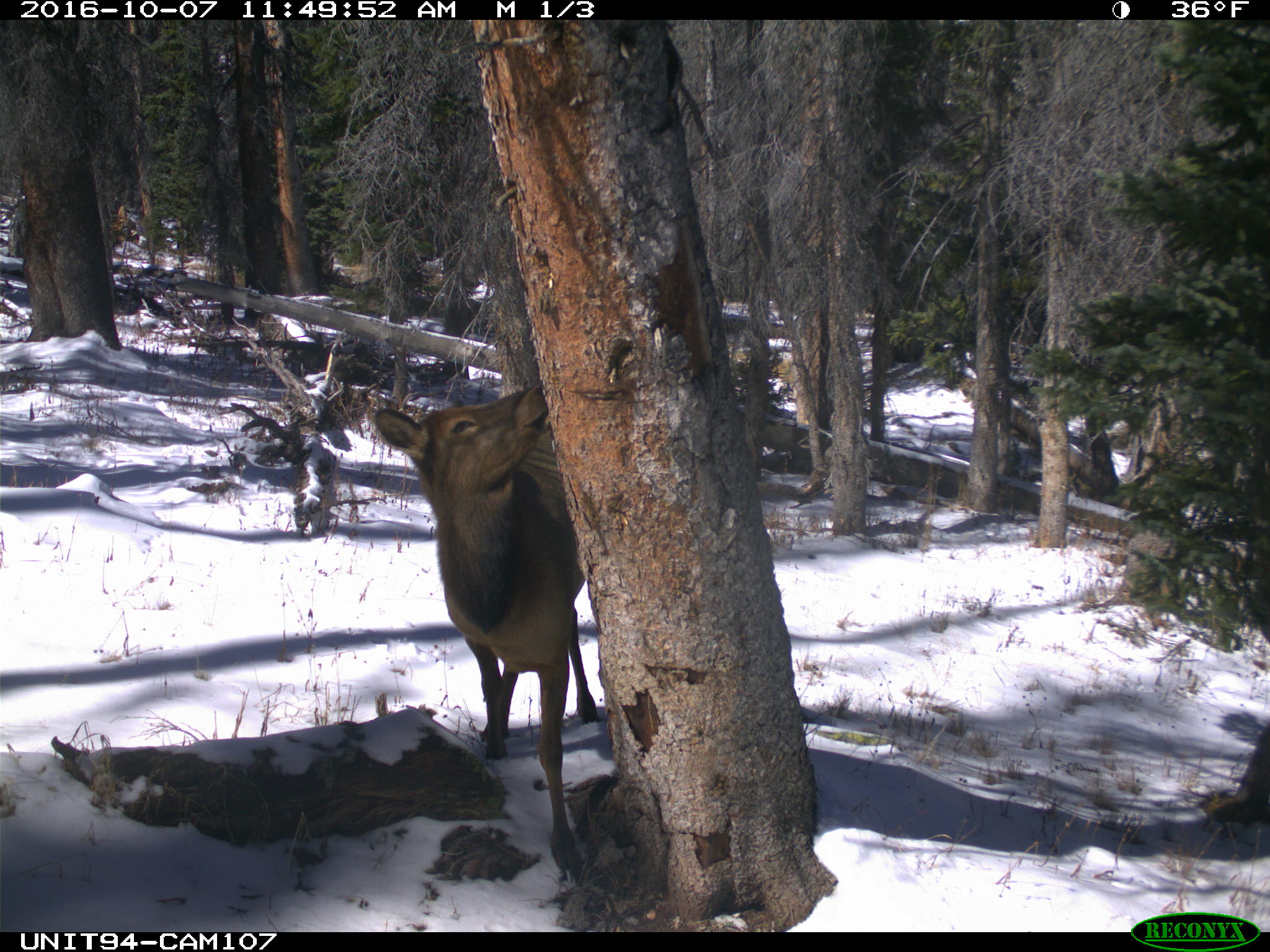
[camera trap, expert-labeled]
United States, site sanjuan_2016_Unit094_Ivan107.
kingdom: Animalia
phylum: Chordata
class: Mammalia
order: Artiodactyla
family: Cervidae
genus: Cervus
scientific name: Cervus elaphus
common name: red deer